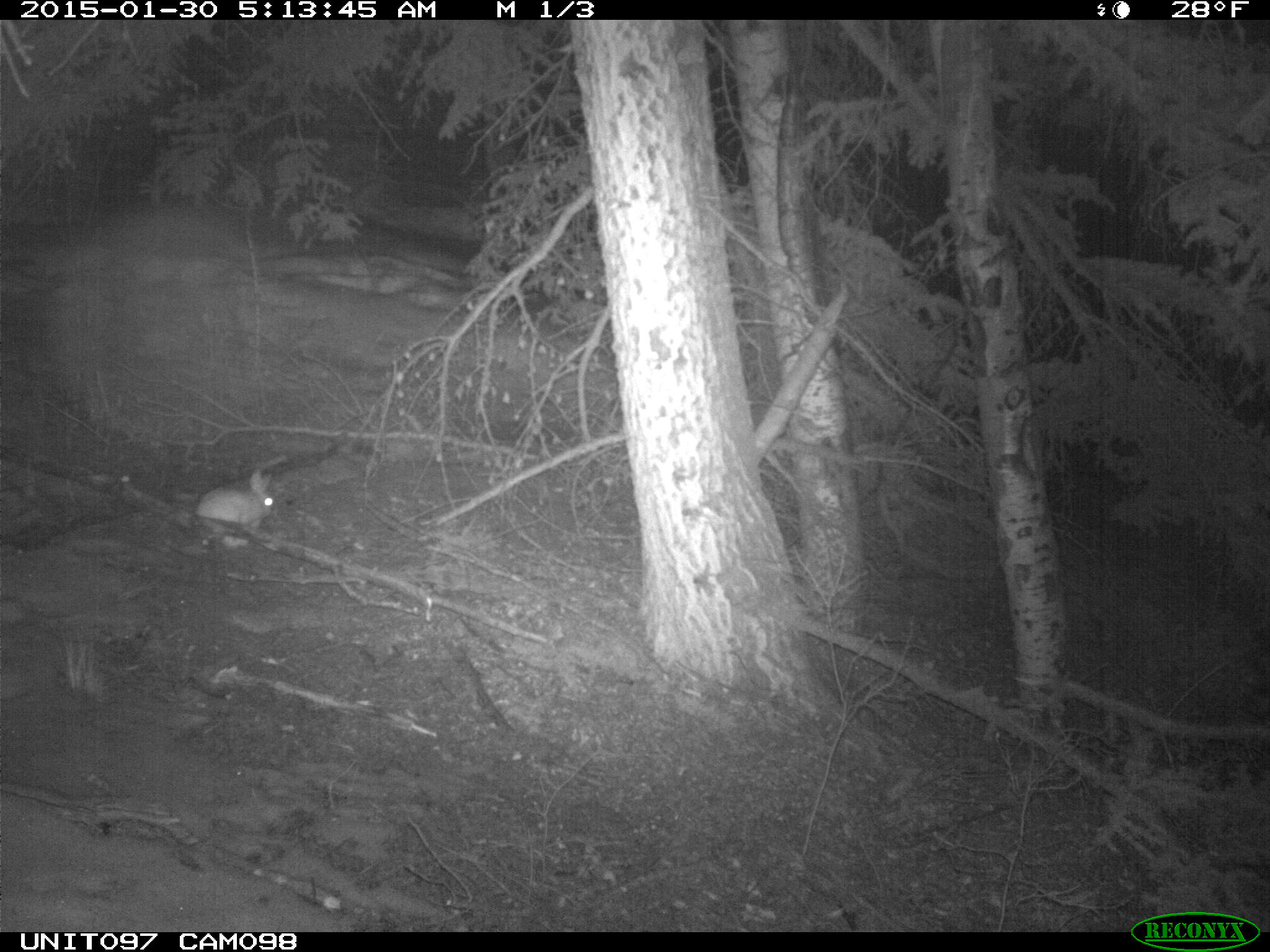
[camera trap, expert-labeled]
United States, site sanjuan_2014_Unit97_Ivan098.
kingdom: Animalia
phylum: Chordata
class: Mammalia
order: Lagomorpha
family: Leporidae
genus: Lepus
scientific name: Lepus americanus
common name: snowshoe hare